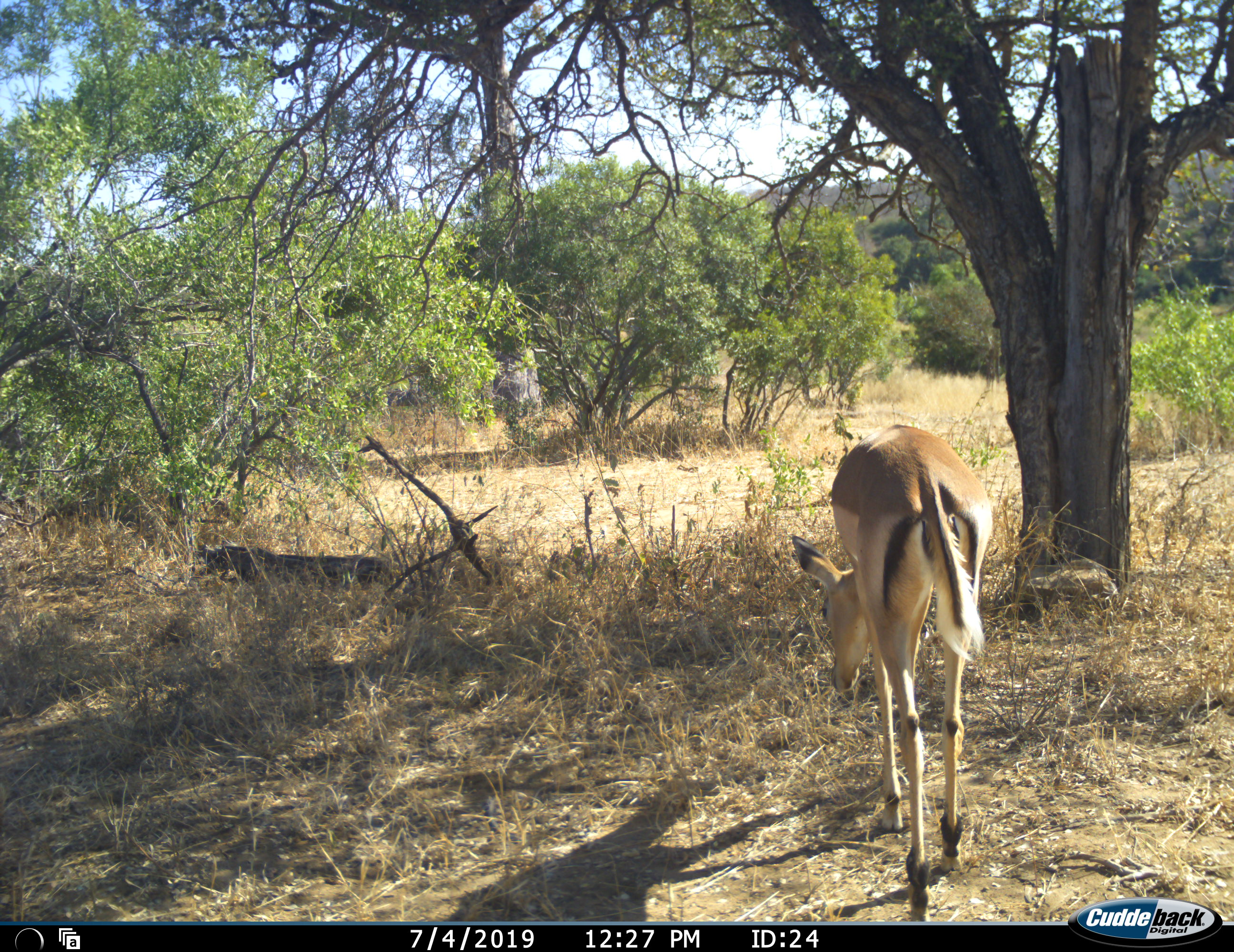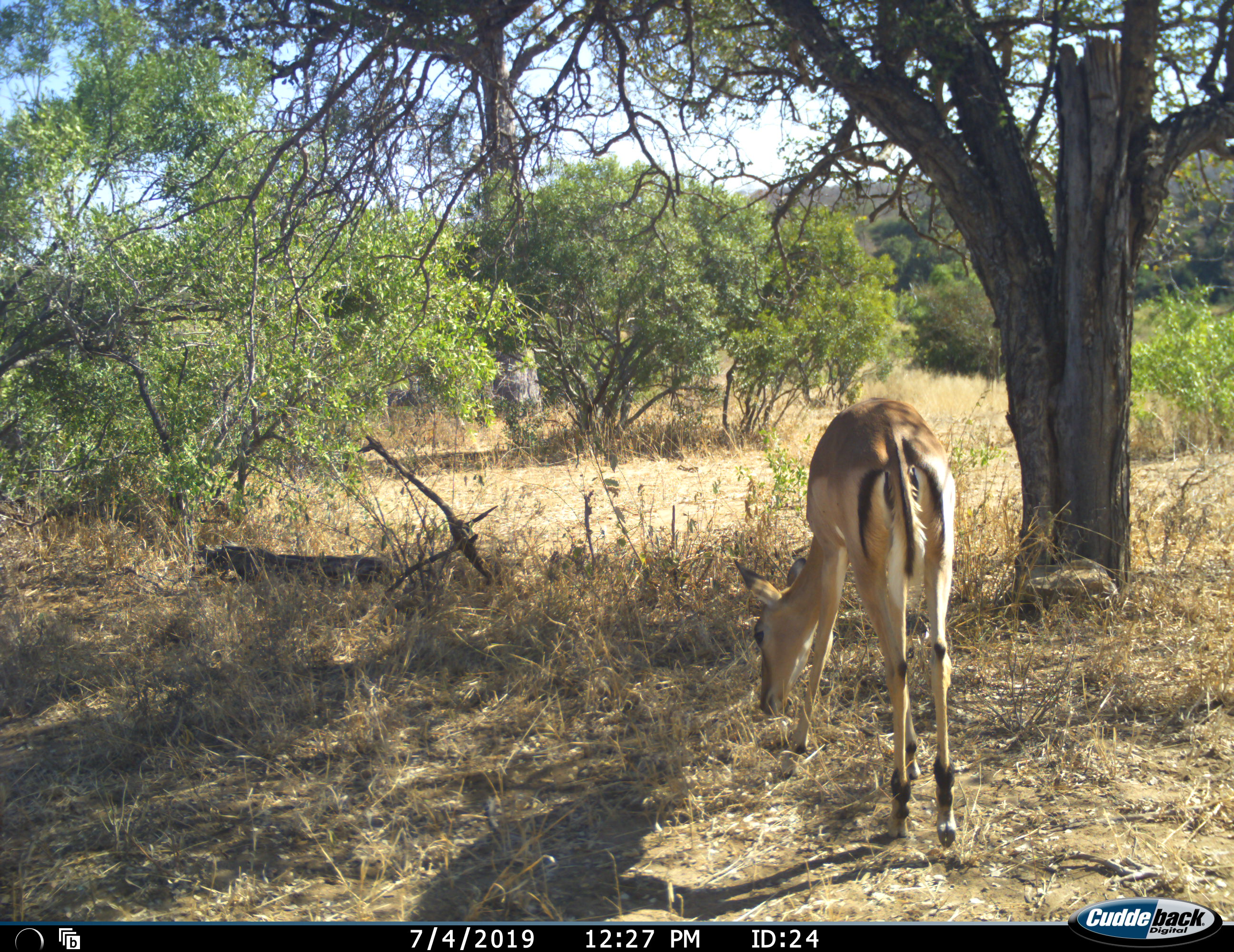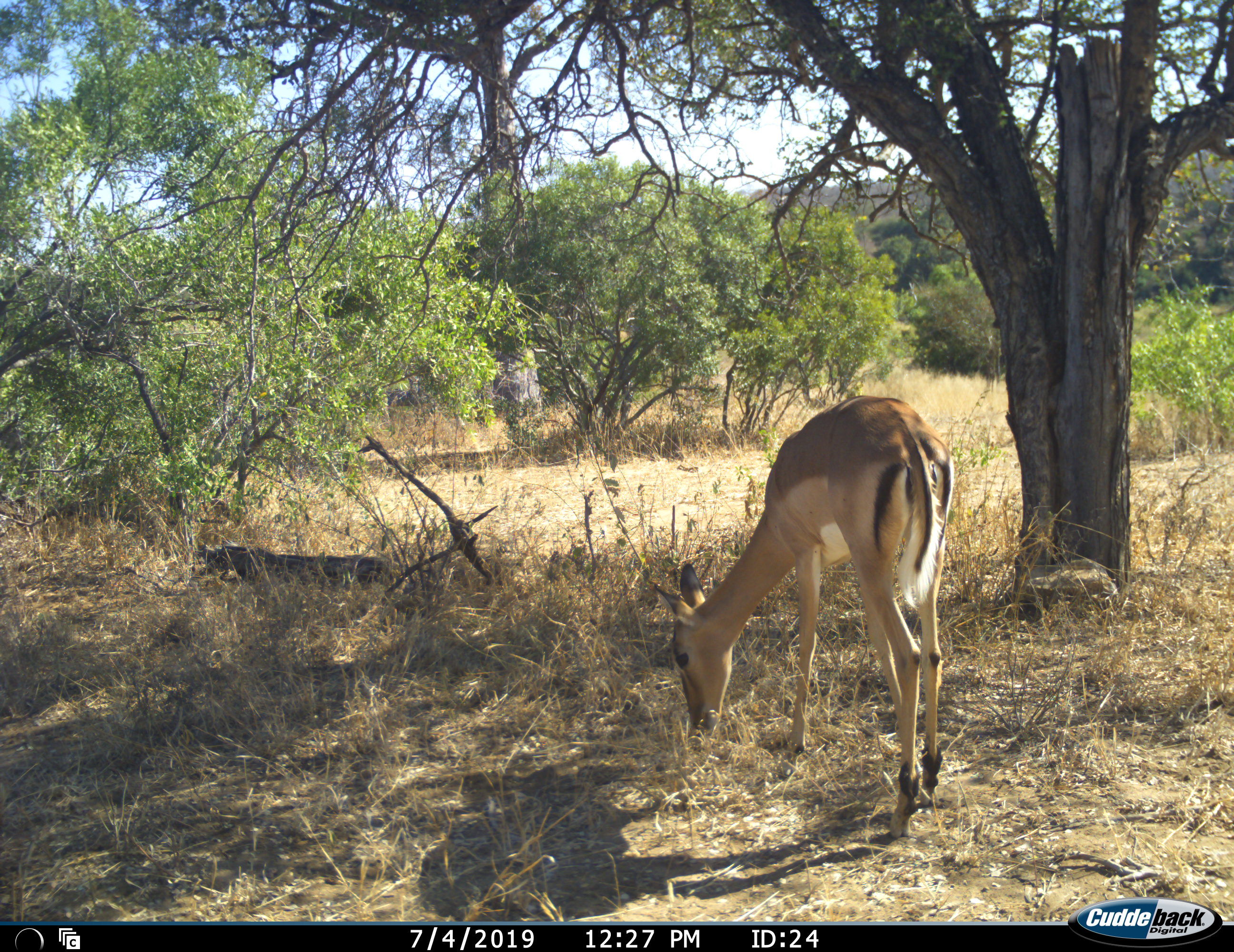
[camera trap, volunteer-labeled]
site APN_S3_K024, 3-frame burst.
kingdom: Animalia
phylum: Chordata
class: Mammalia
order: Artiodactyla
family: Bovidae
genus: Aepyceros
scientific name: Aepyceros melampus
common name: impala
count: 1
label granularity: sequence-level